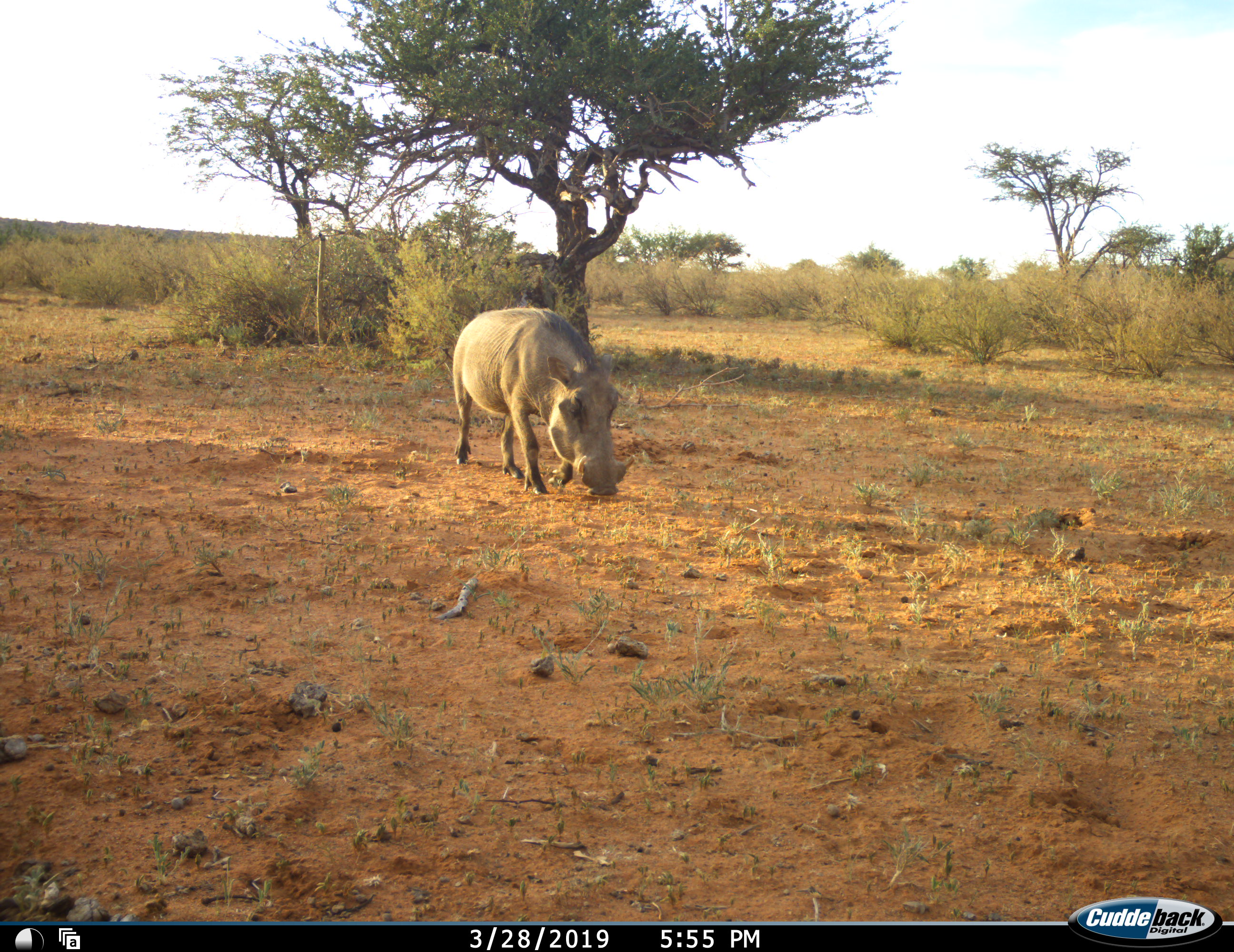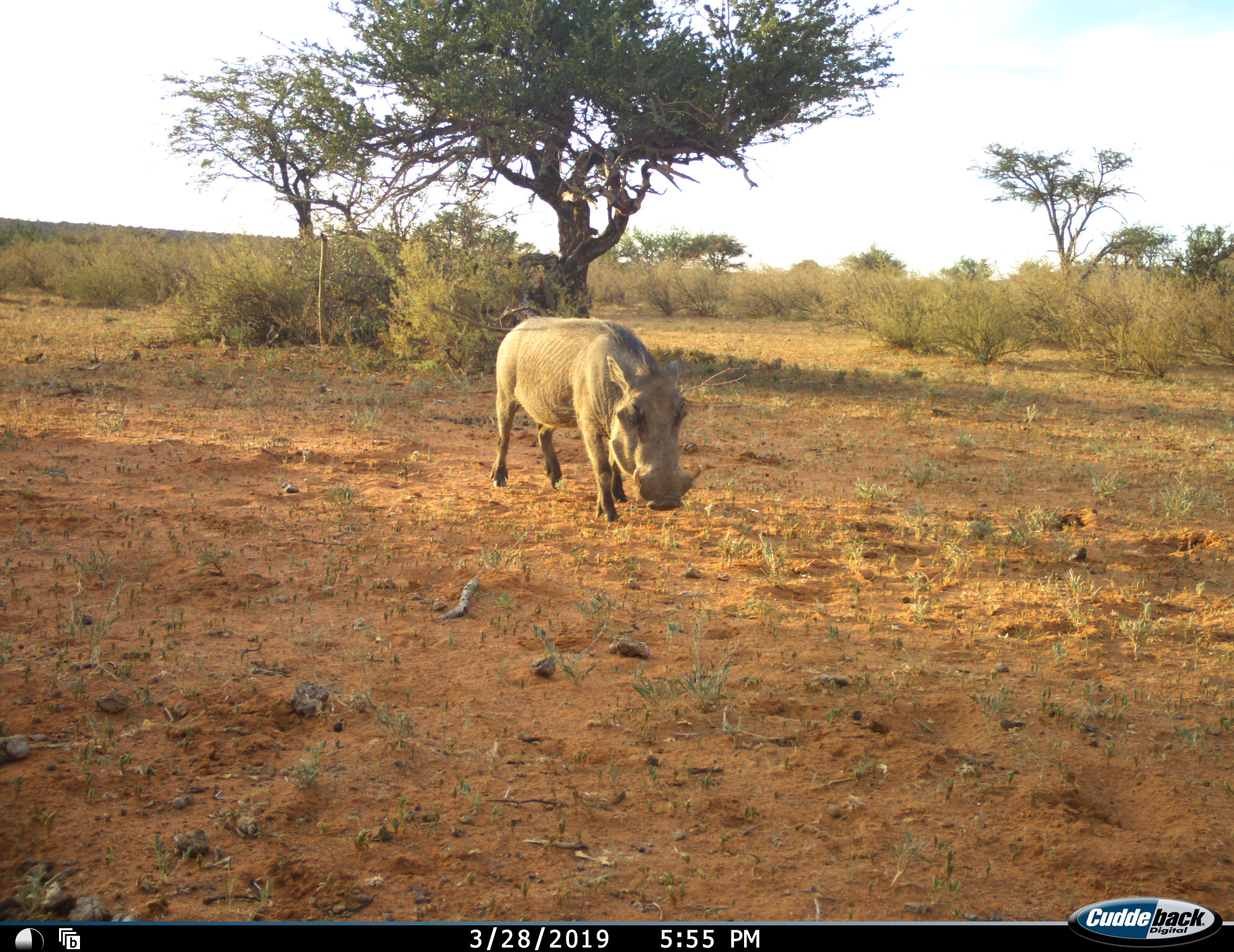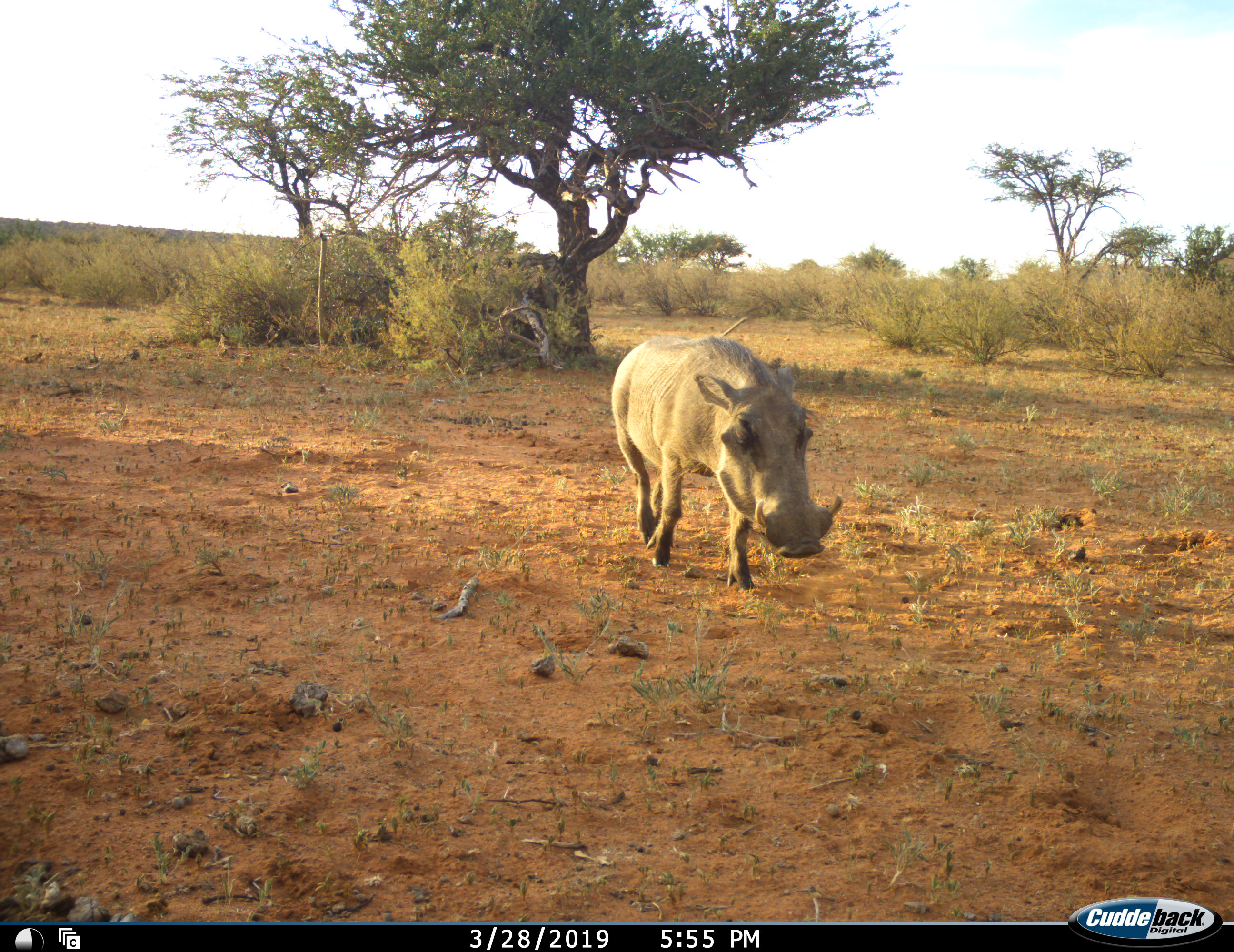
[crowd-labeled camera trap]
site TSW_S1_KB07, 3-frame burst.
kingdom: Animalia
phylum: Chordata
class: Mammalia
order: Artiodactyla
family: Suidae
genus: Phacochoerus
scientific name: Phacochoerus africanus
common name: warthog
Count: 1.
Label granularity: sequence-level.